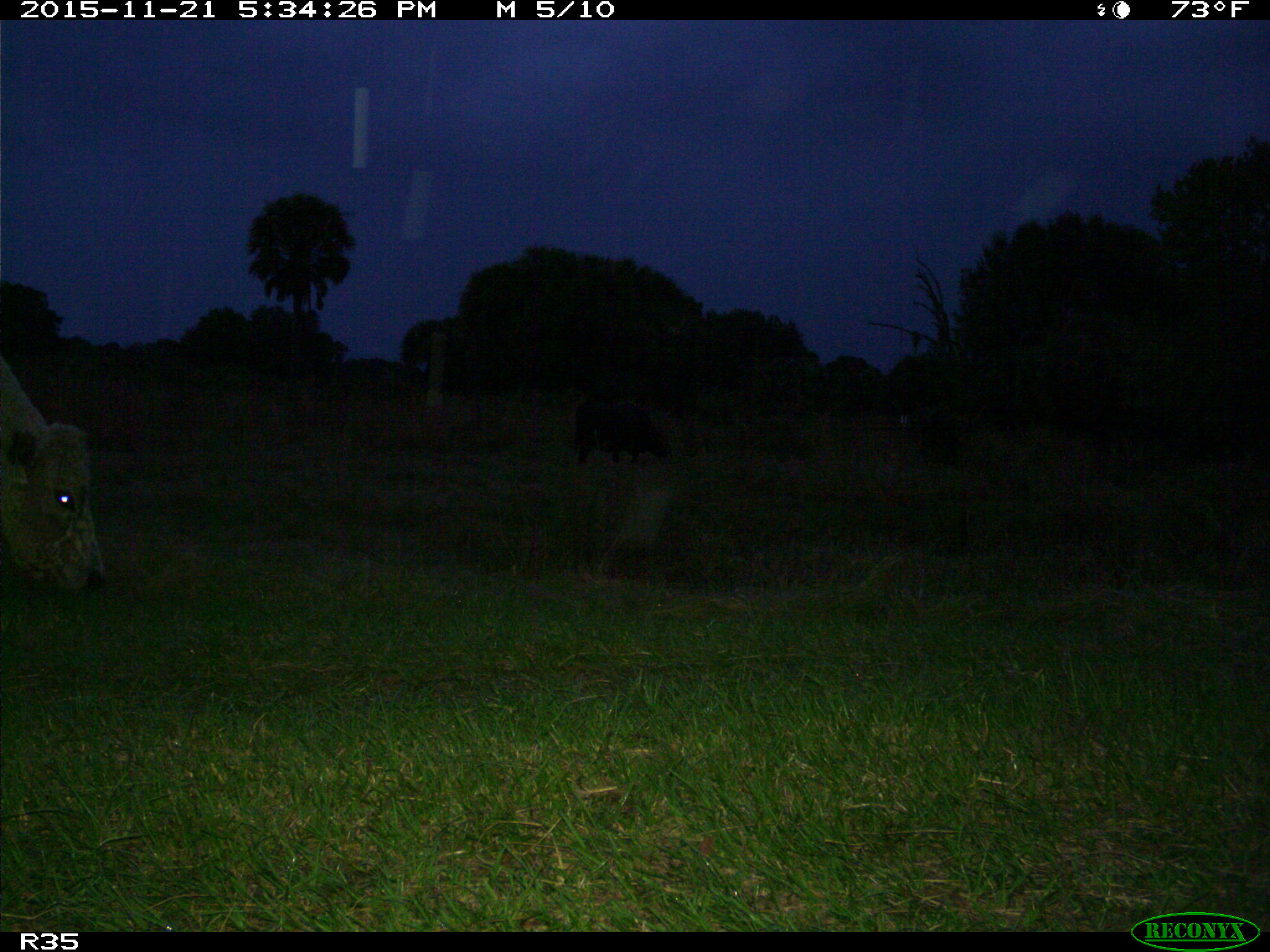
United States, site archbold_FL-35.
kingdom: Animalia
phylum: Chordata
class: Mammalia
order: Artiodactyla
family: Bovidae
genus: Bos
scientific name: Bos taurus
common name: domestic cow